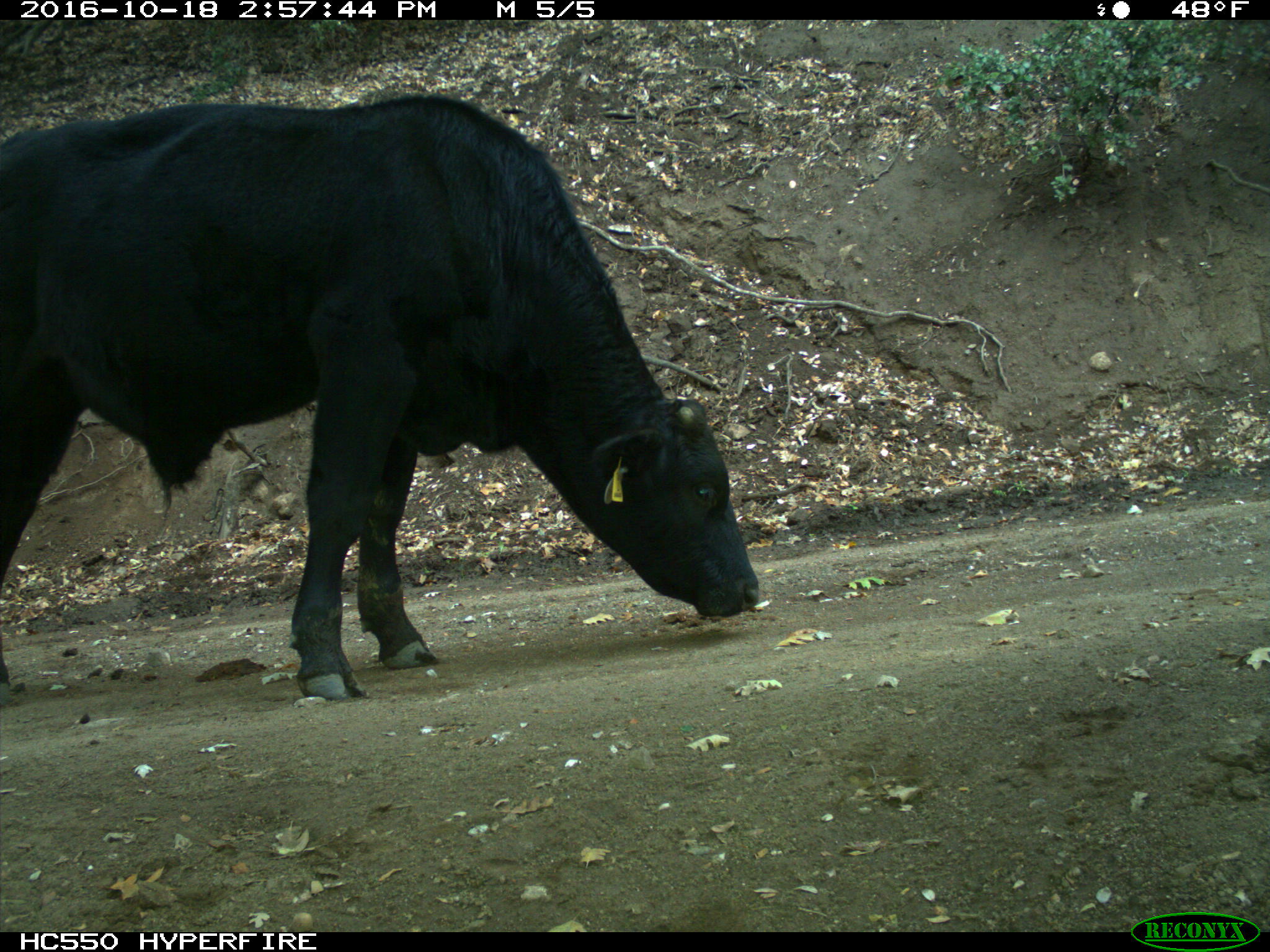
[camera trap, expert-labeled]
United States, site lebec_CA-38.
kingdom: Animalia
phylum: Chordata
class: Mammalia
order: Artiodactyla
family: Bovidae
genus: Bos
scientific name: Bos taurus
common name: domestic cow